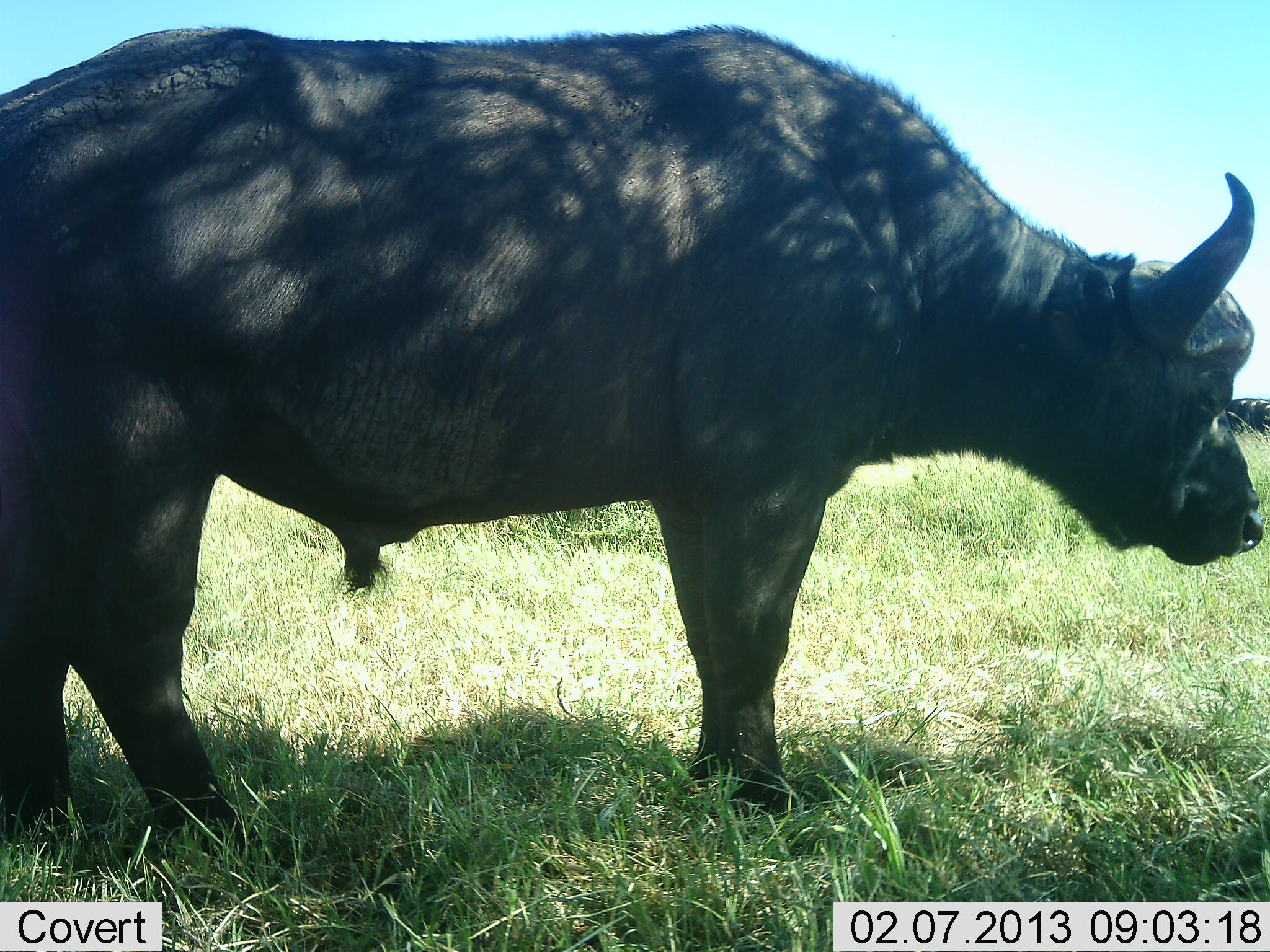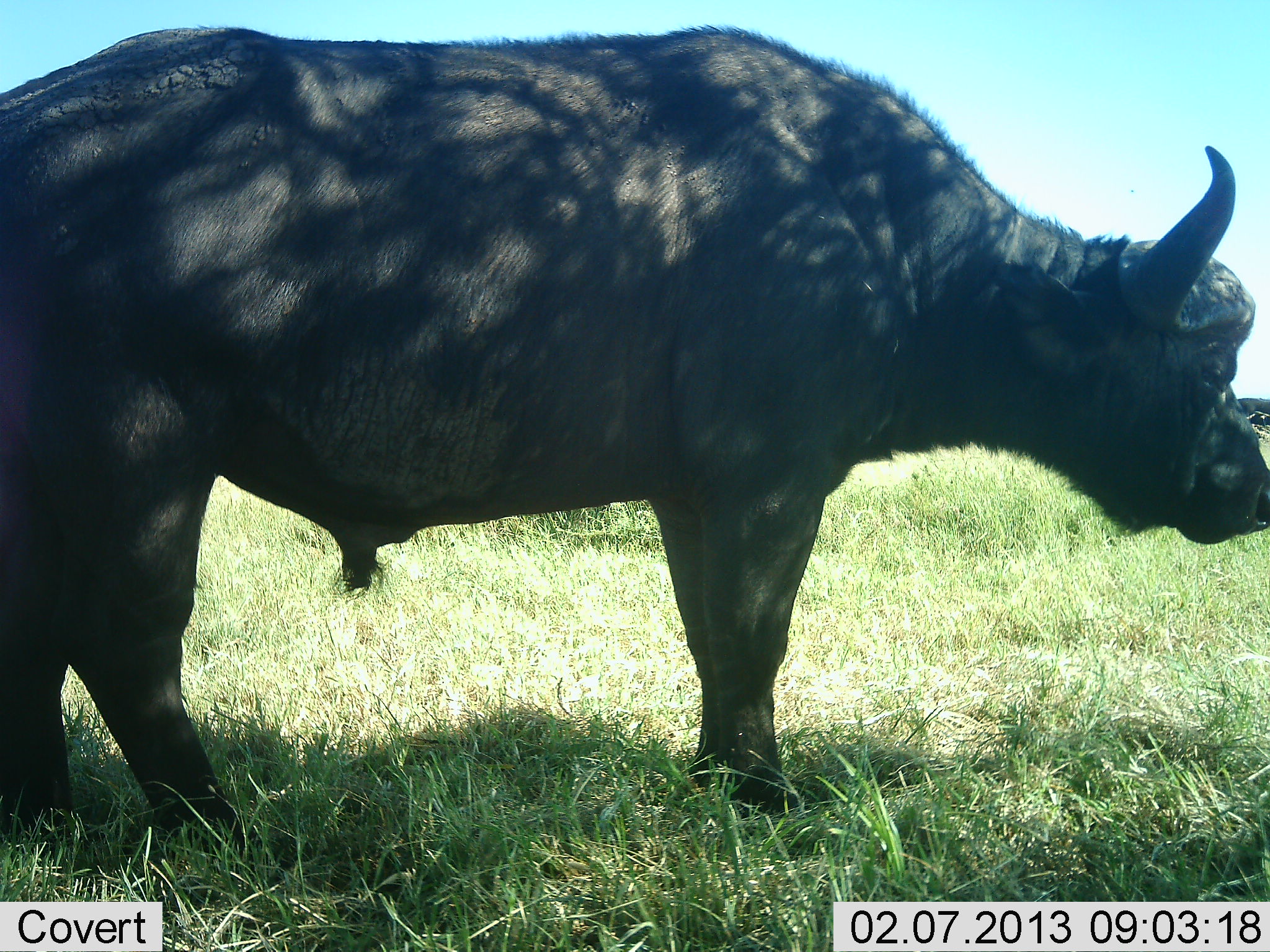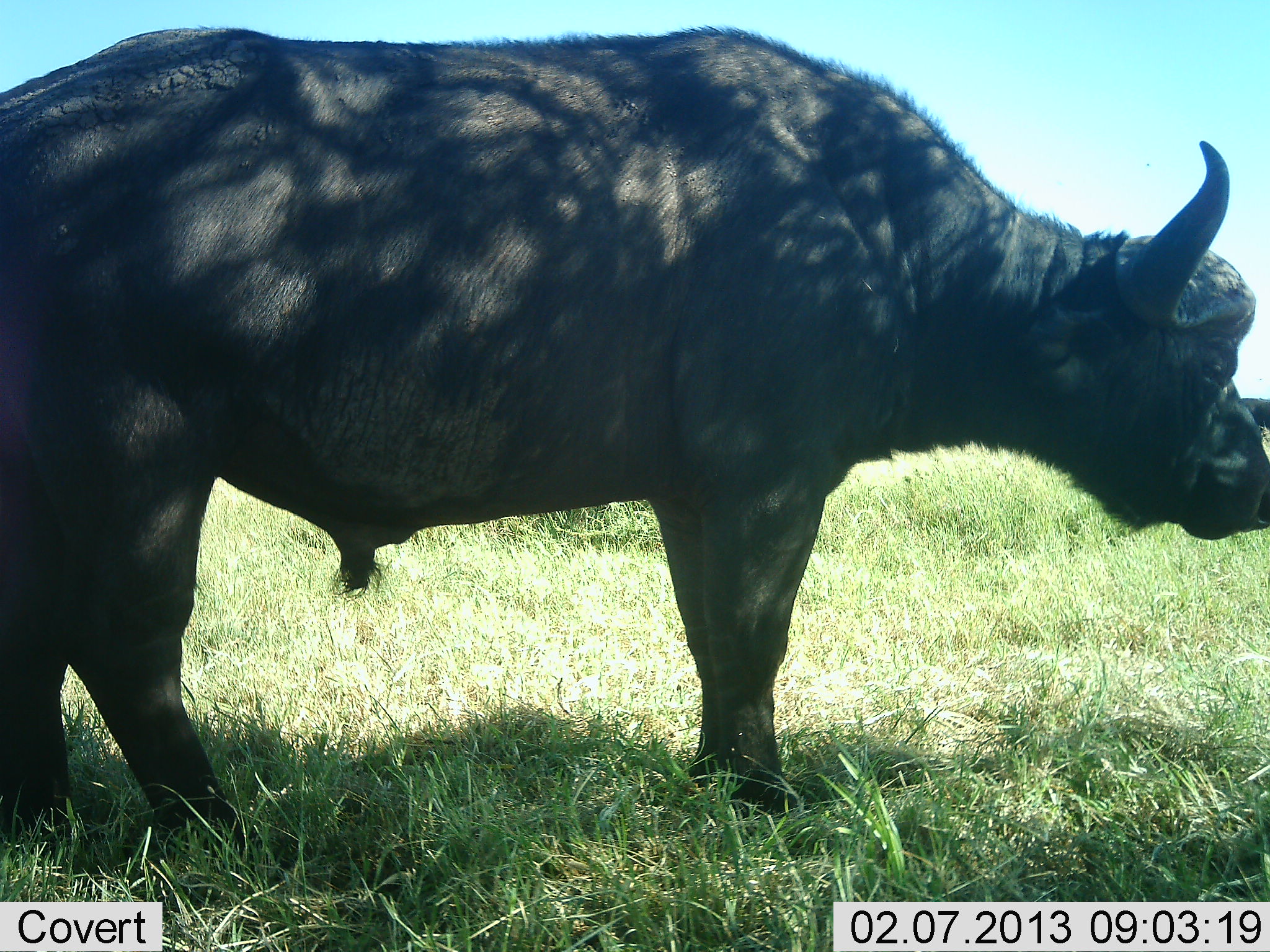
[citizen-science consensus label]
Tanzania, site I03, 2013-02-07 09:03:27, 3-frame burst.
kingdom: Animalia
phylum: Chordata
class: Mammalia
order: Artiodactyla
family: Bovidae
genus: Syncerus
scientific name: Syncerus caffer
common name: cape buffalo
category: buffalo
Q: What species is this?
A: Buffalo (cape buffalo) (Syncerus caffer).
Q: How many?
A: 1.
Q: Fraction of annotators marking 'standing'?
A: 95%.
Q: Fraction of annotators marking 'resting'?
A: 2%.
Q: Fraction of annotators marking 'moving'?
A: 2%.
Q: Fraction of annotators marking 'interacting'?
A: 0%.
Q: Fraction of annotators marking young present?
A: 0%.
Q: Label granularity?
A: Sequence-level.